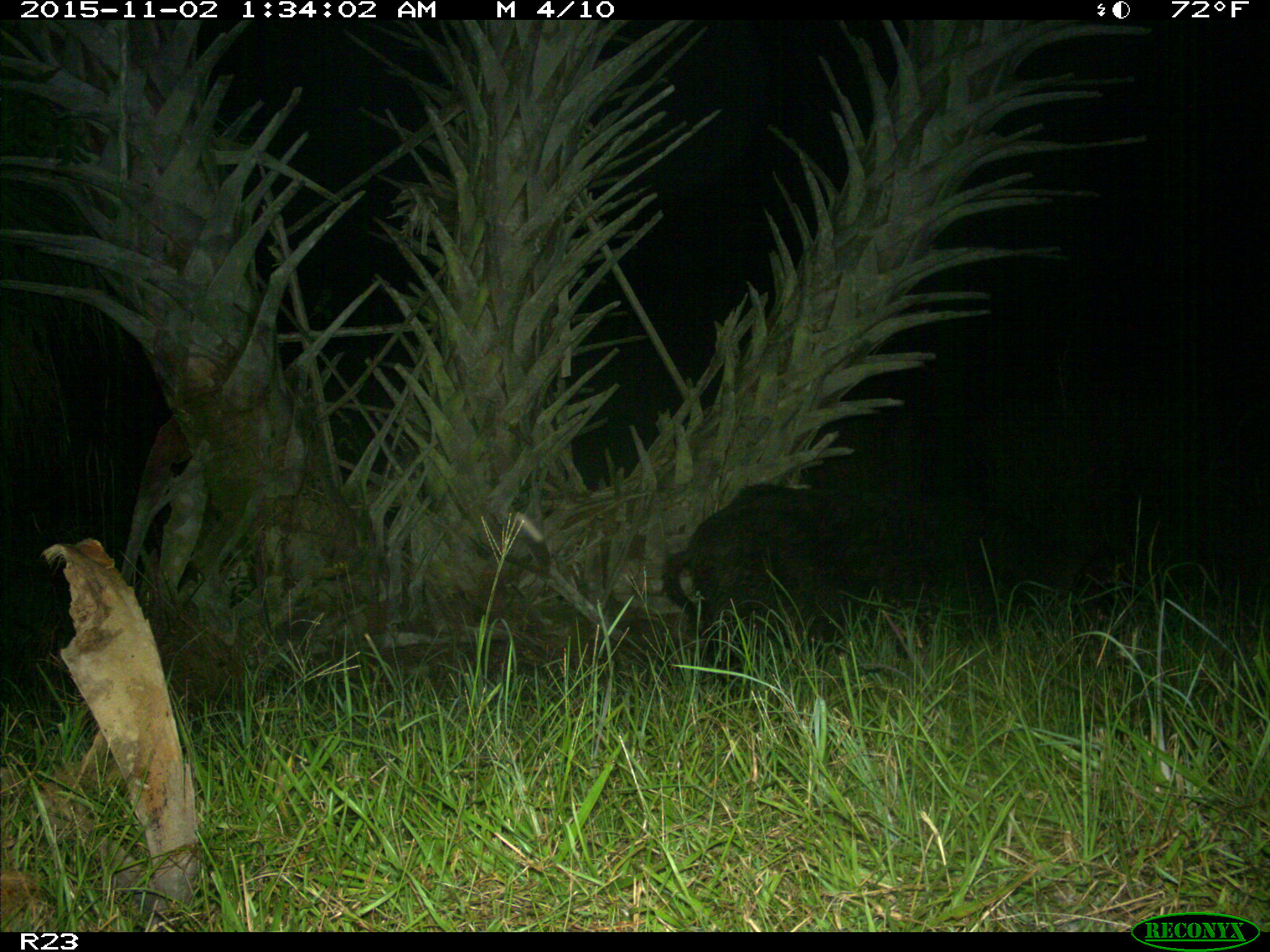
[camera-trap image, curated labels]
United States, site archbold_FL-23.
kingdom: Animalia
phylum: Chordata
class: Mammalia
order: Artiodactyla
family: Suidae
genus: Sus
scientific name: Sus scrofa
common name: wild boar